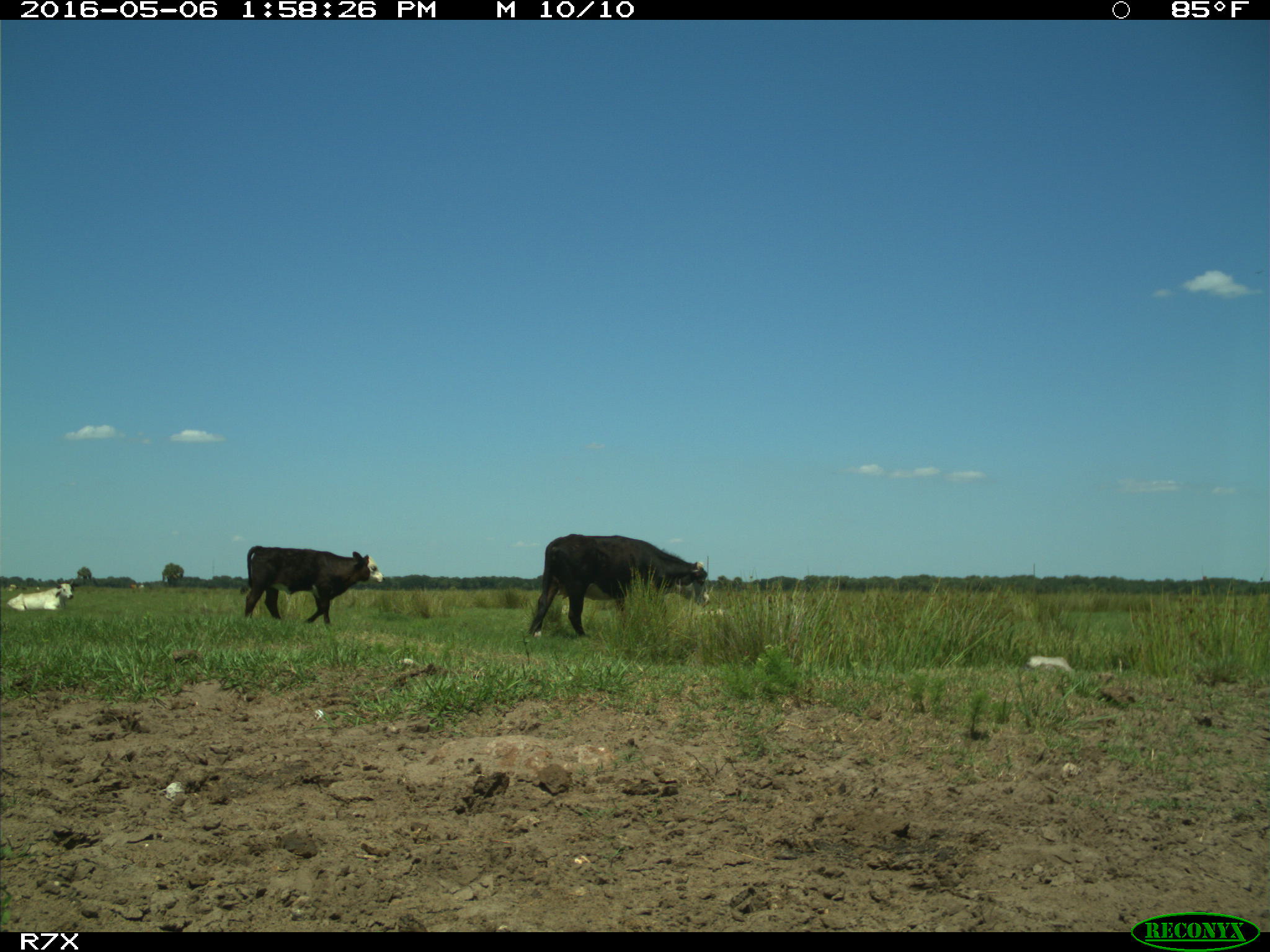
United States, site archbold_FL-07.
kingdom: Animalia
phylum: Chordata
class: Mammalia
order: Artiodactyla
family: Bovidae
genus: Bos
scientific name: Bos taurus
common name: domestic cow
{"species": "Bos taurus (domestic cow)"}